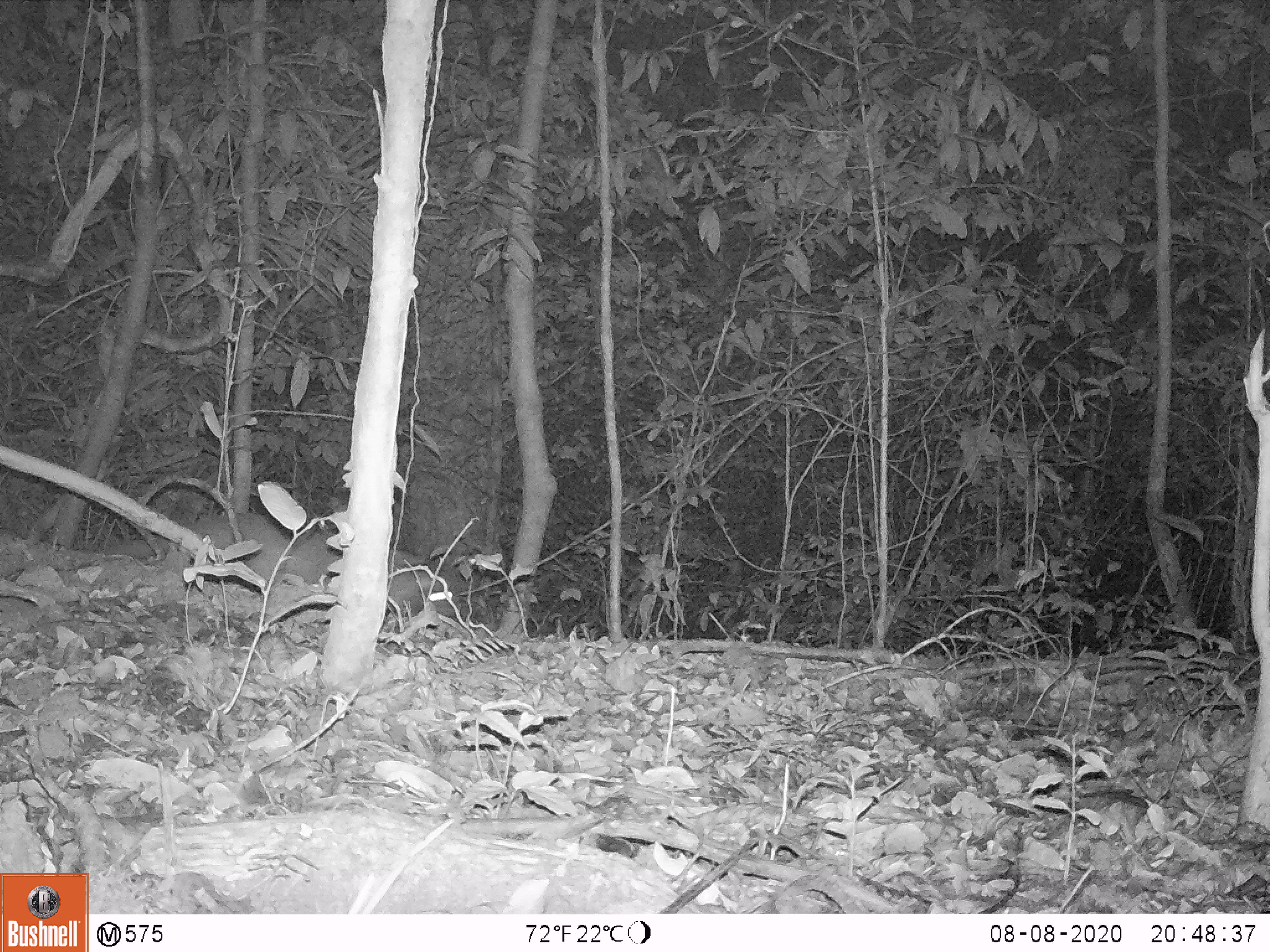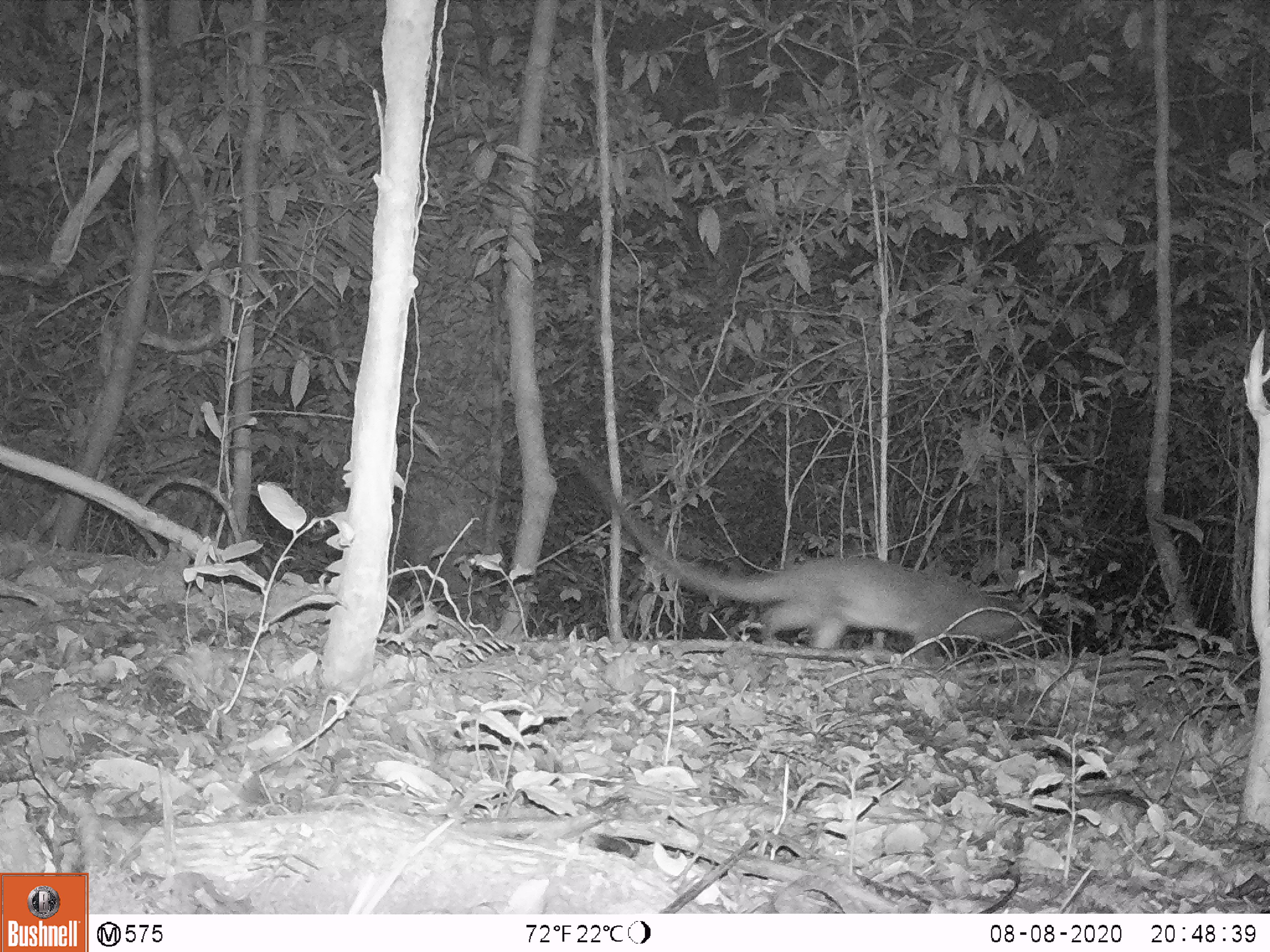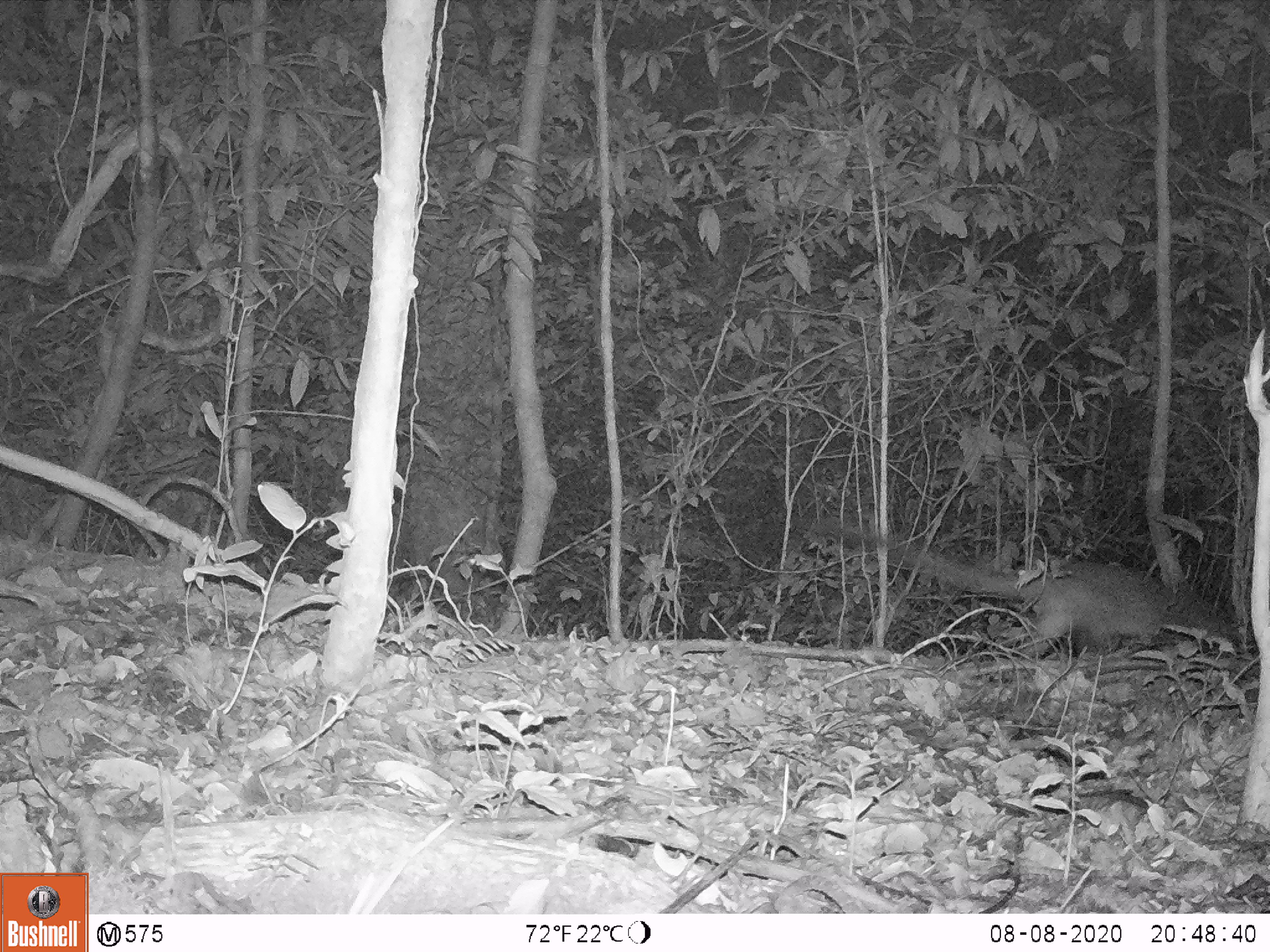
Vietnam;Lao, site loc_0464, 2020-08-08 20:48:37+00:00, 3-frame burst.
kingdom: Animalia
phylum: Chordata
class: Mammalia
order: Carnivora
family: Viverridae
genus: Paguma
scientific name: Paguma larvata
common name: masked palm civet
Masked palm civet (Paguma larvata). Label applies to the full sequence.